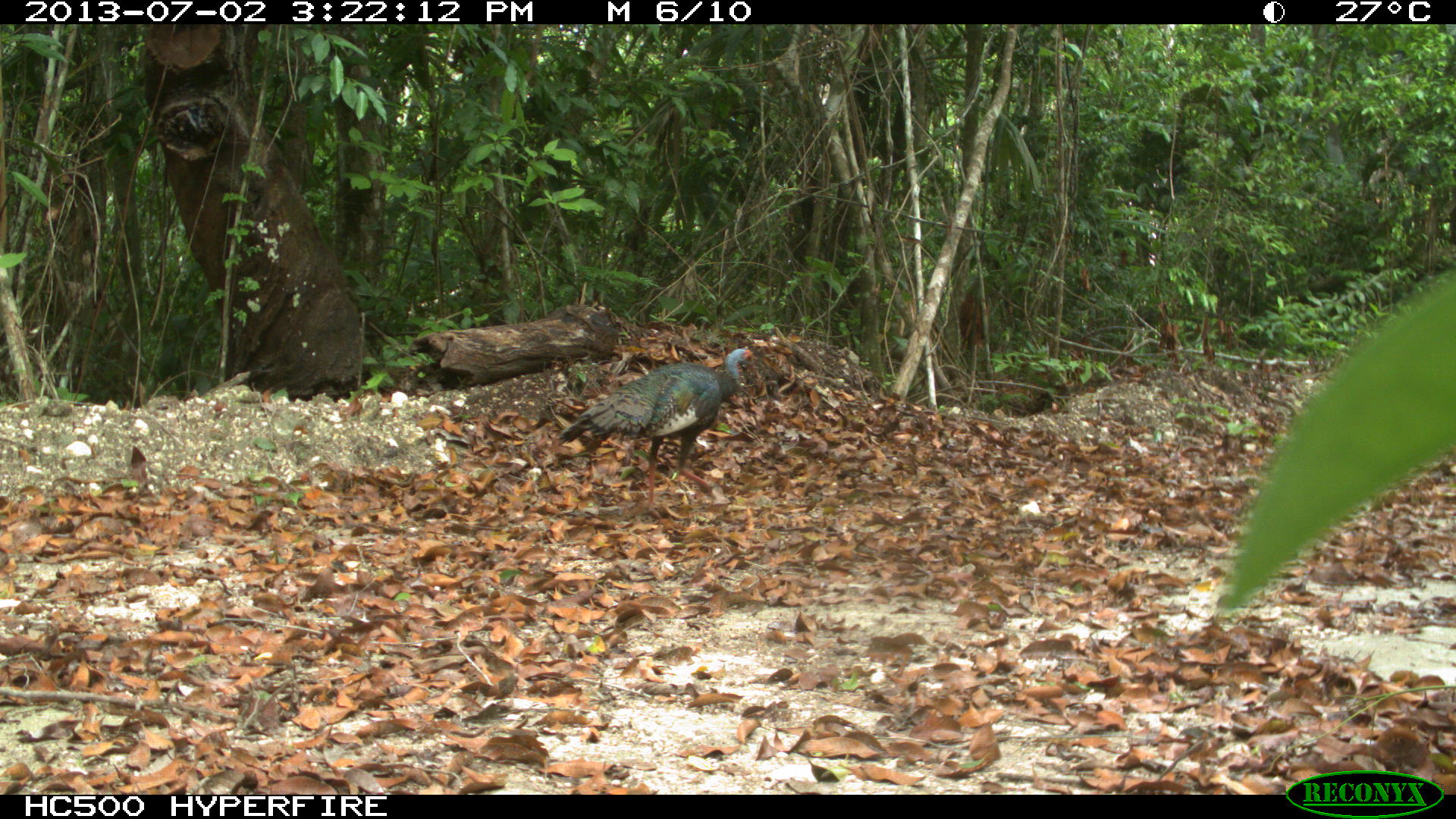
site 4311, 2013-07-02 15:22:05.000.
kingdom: Animalia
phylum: Chordata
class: Aves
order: Galliformes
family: Phasianidae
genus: Meleagris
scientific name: Meleagris ocellata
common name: ocellated turkey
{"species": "Meleagris ocellata (ocellated turkey)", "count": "3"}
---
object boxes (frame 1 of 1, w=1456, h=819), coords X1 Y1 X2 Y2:
meleagris ocellata: 552 345 760 510